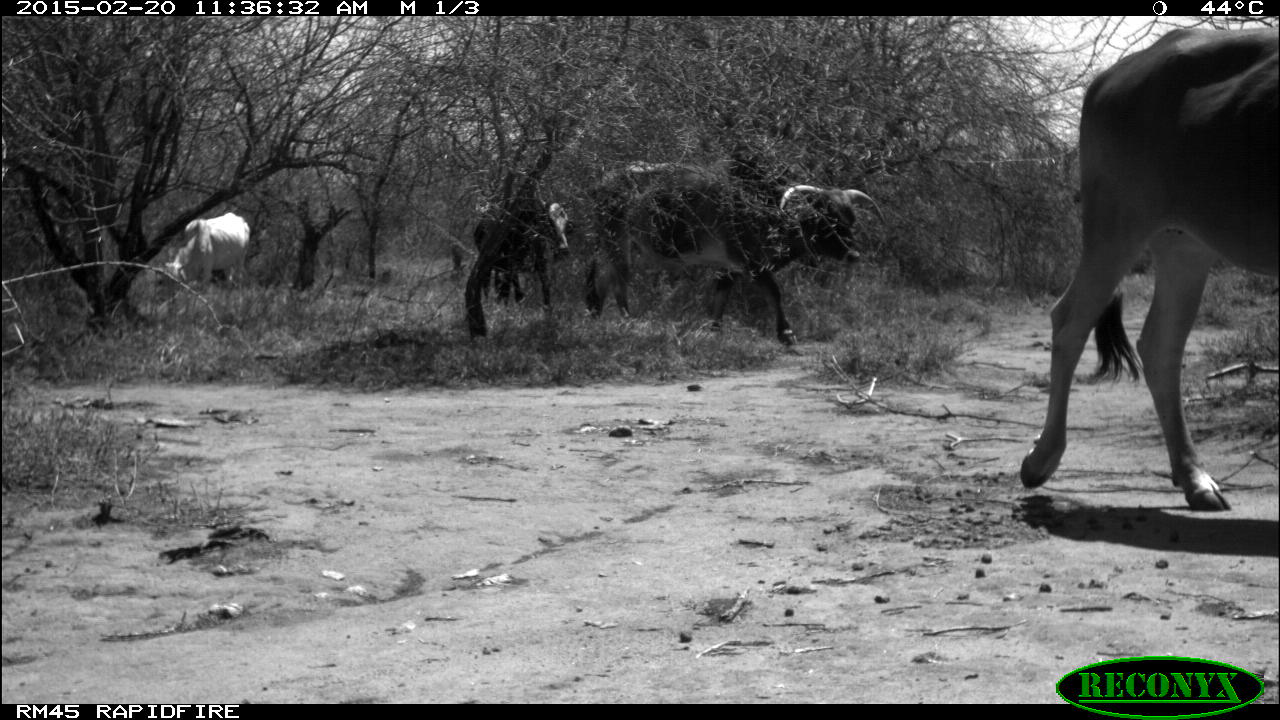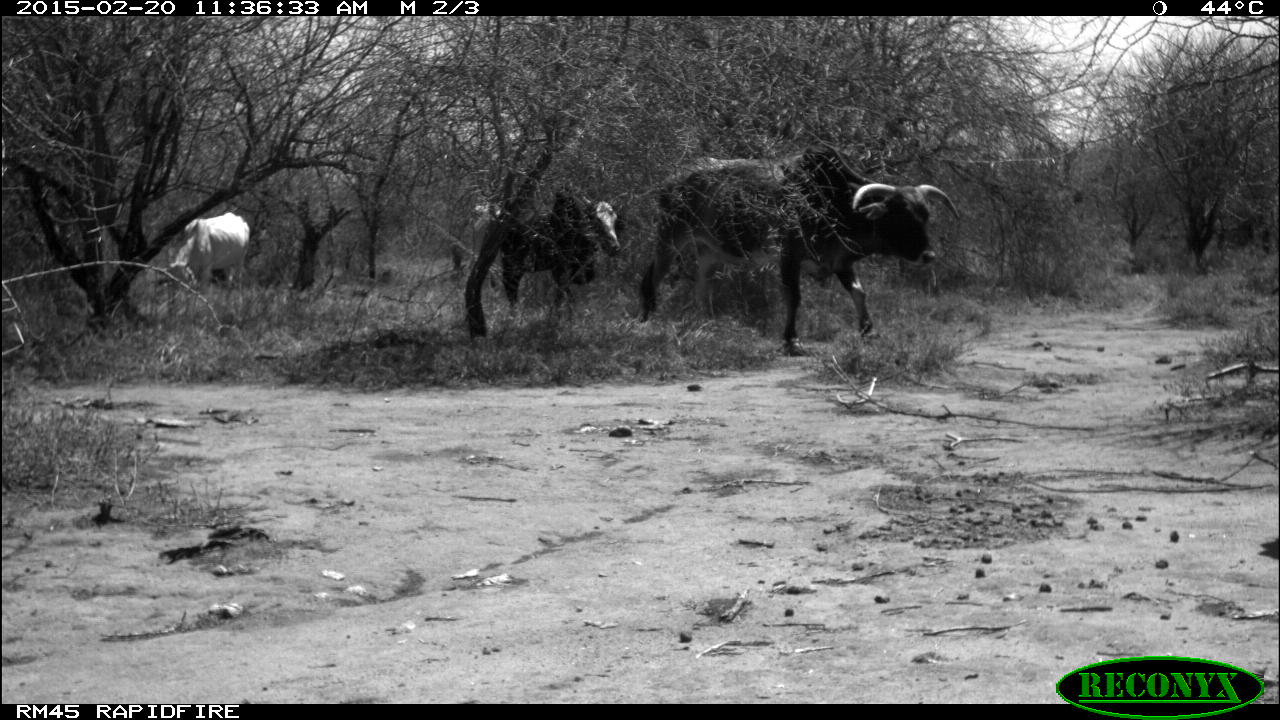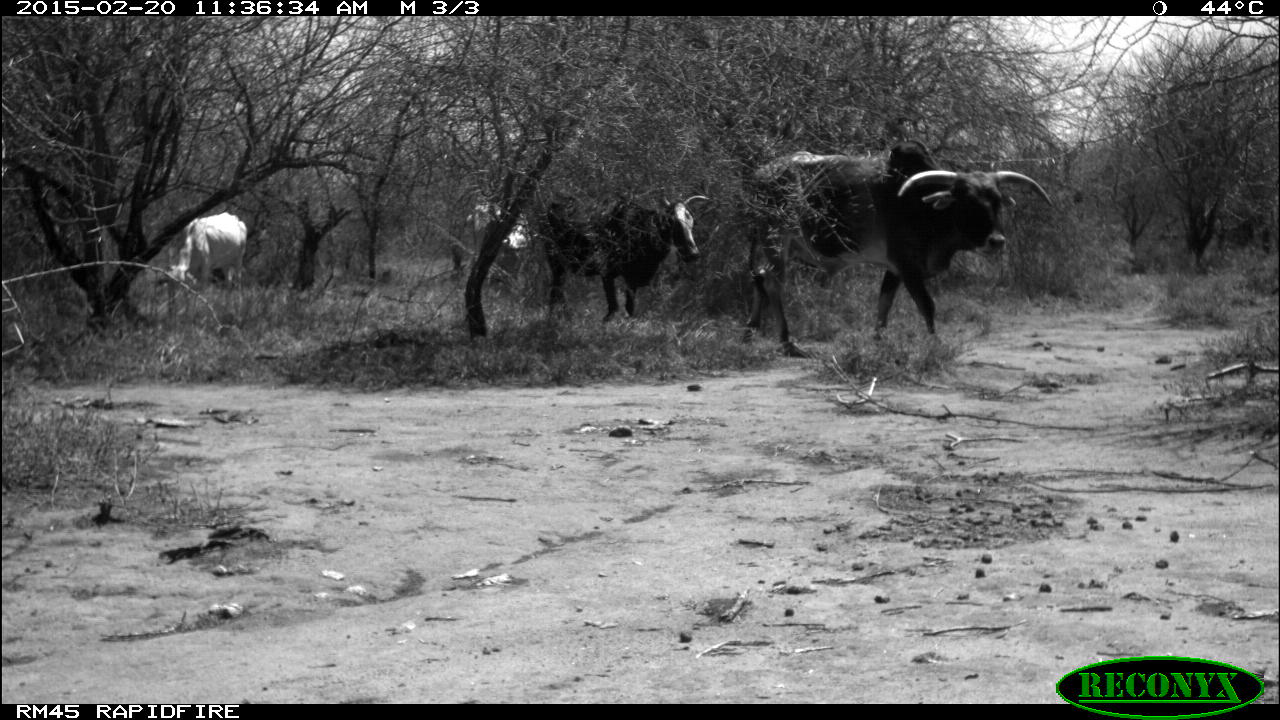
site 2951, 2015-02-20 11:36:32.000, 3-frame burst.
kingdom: Animalia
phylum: Chordata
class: Mammalia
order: Artiodactyla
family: Bovidae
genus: Bos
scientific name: Bos taurus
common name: domestic cattle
Bos taurus (domestic cattle), count 4.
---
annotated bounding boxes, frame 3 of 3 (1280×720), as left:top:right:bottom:
bos taurus: 737:138:1055:359; 537:189:715:325; 161:212:248:312; 463:201:536:295